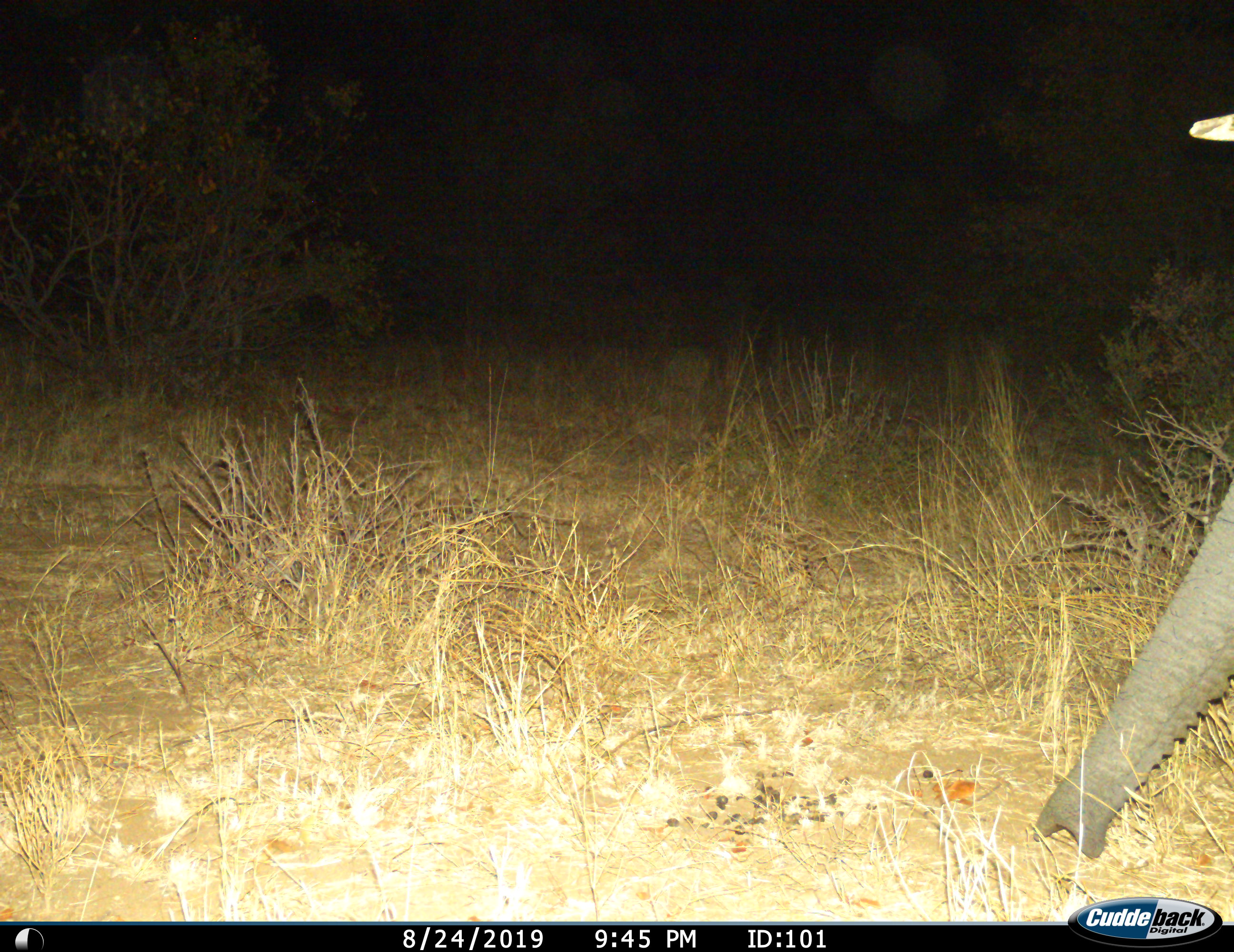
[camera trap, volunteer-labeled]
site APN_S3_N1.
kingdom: Animalia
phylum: Chordata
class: Mammalia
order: Proboscidea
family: Elephantidae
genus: Loxodonta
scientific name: Loxodonta africana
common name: african bush elephant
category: elephant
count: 1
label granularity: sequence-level